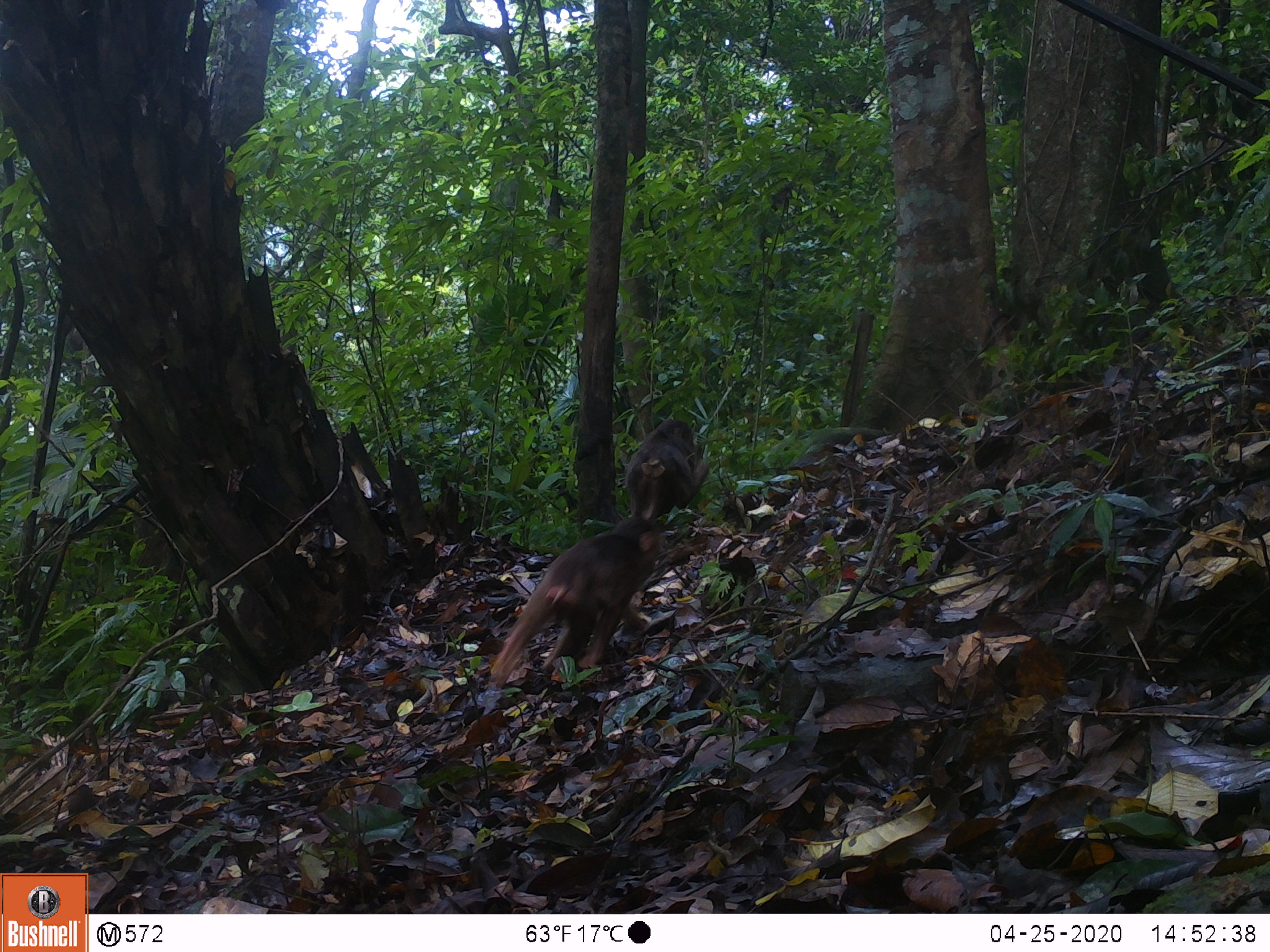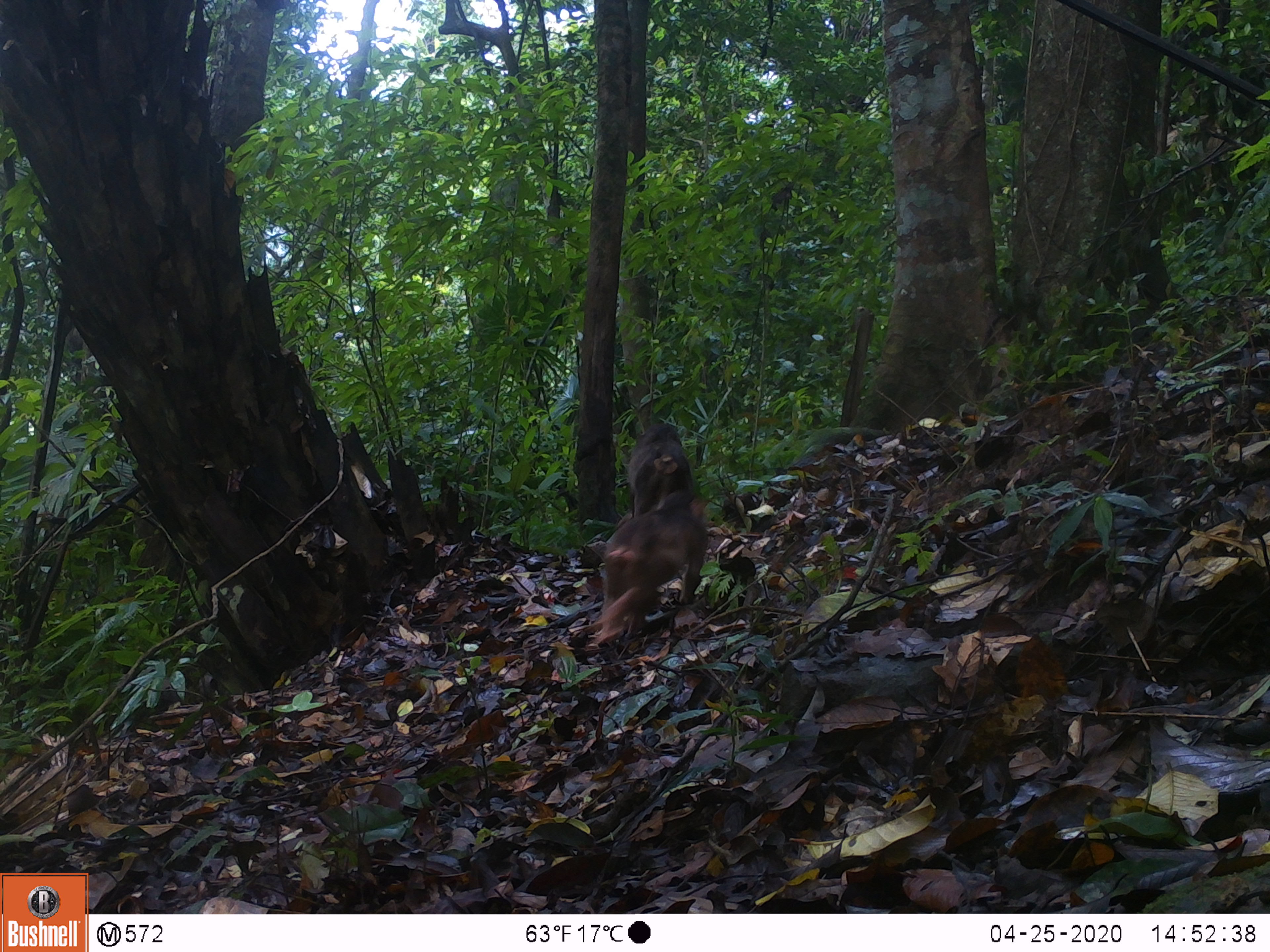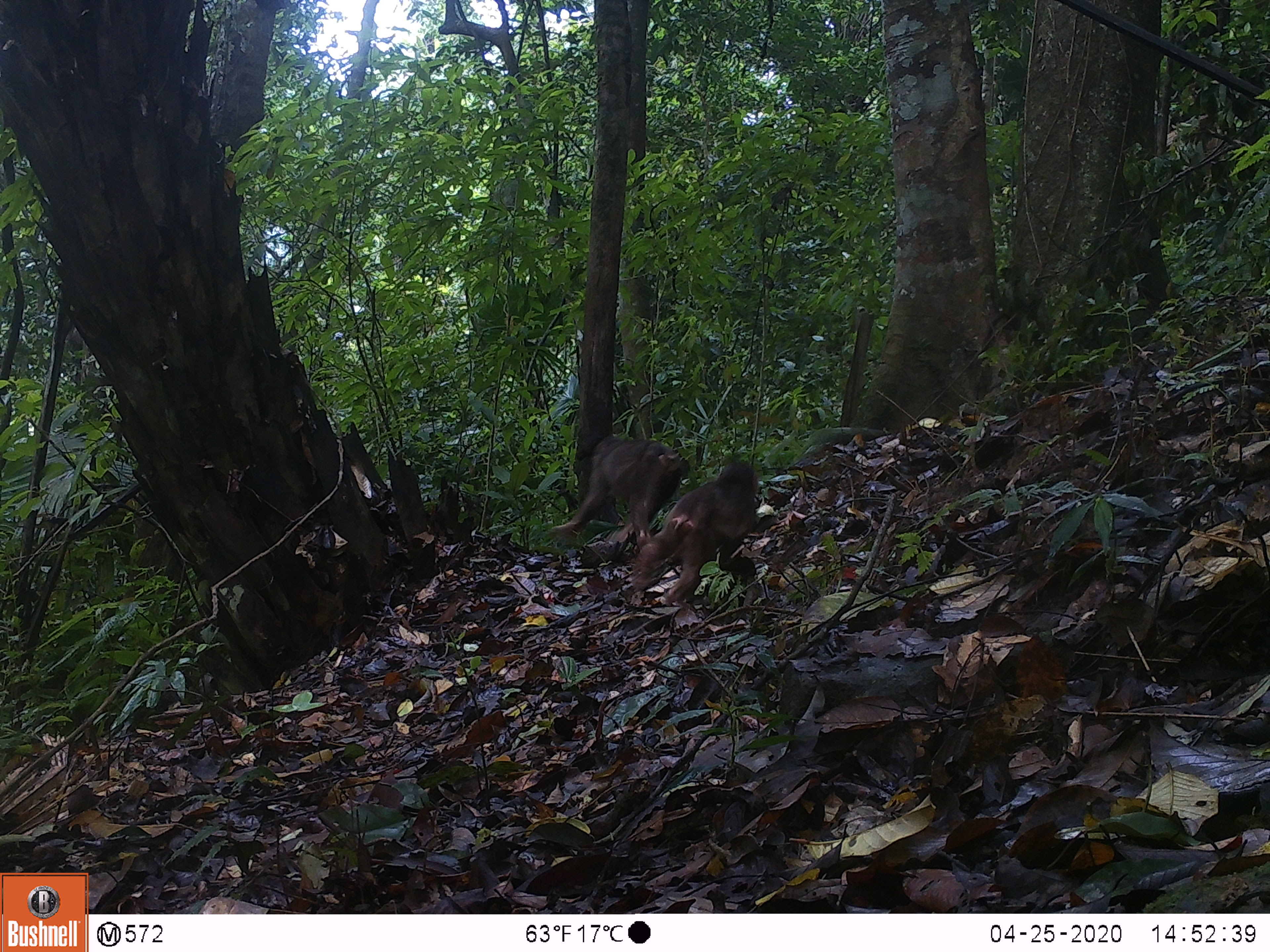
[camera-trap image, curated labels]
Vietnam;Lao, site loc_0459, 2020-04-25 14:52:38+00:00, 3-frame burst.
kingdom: Animalia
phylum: Chordata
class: Mammalia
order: Primates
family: Cercopithecidae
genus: Macaca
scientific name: Macaca arctoides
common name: stump-tailed macaque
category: stump tailed macaque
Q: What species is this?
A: Stump tailed macaque (stump-tailed macaque) (Macaca arctoides).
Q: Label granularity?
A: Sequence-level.